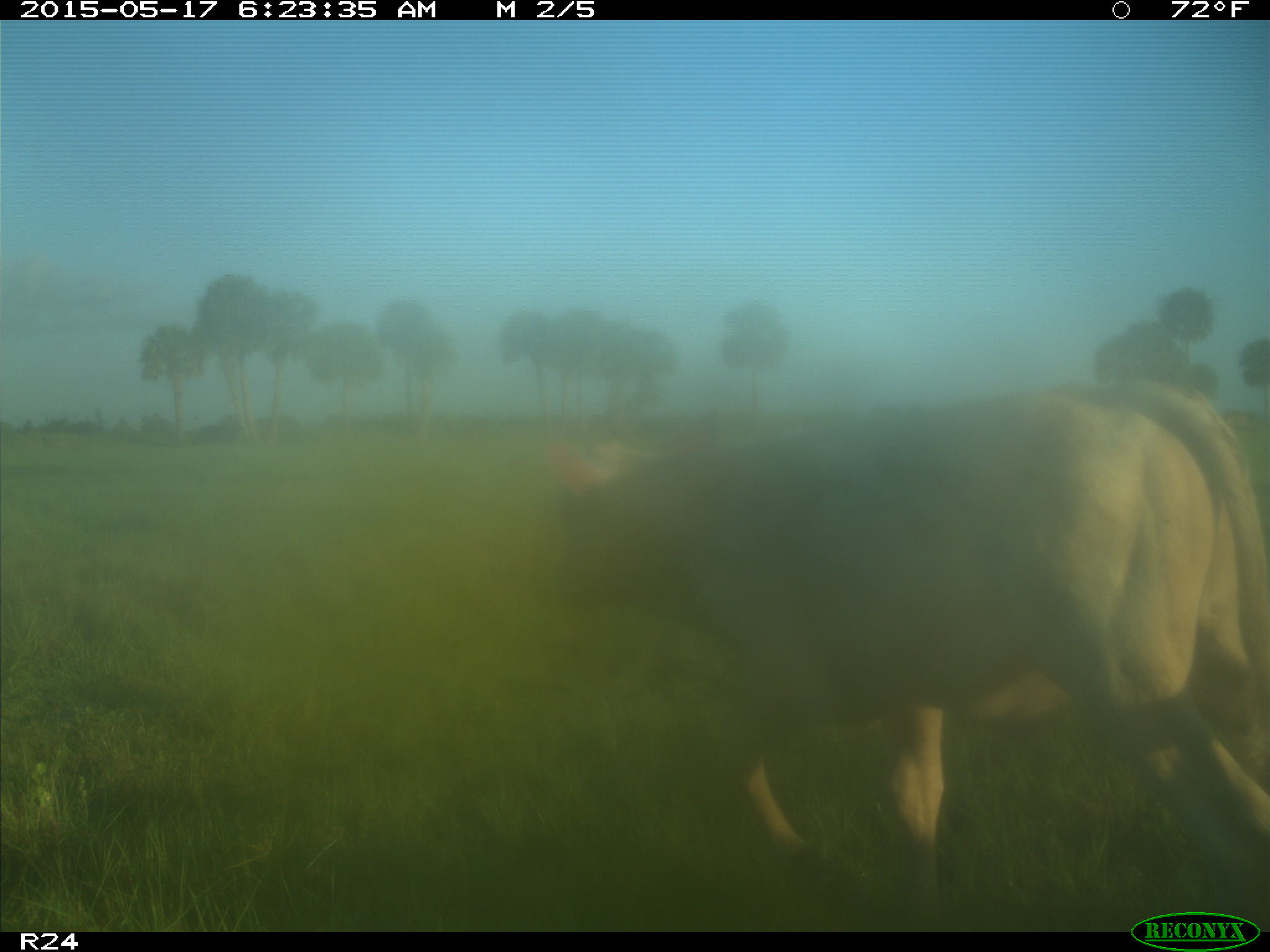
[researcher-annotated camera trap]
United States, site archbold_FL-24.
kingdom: Animalia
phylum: Chordata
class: Mammalia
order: Artiodactyla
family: Bovidae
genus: Bos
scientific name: Bos taurus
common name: domestic cow